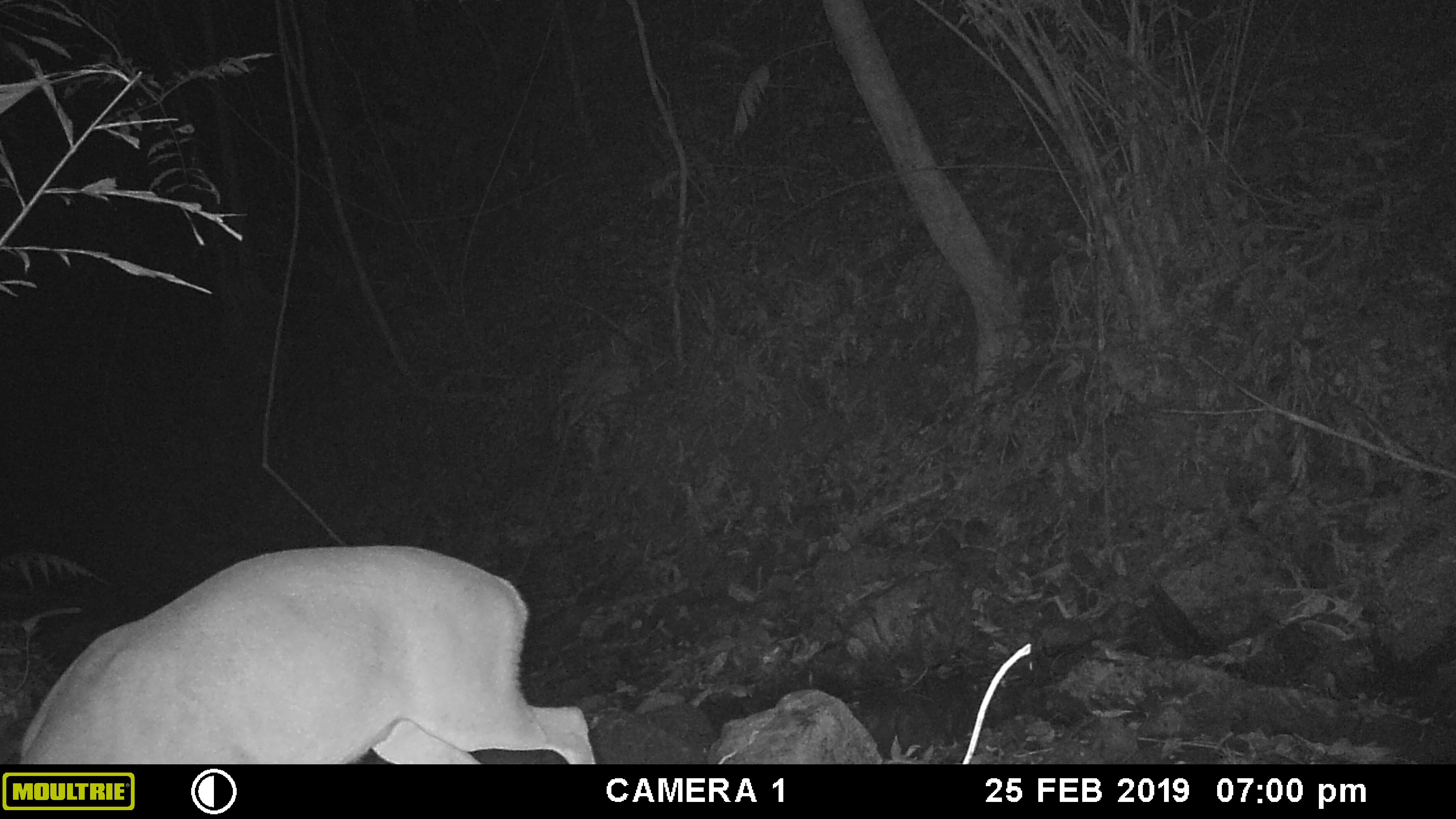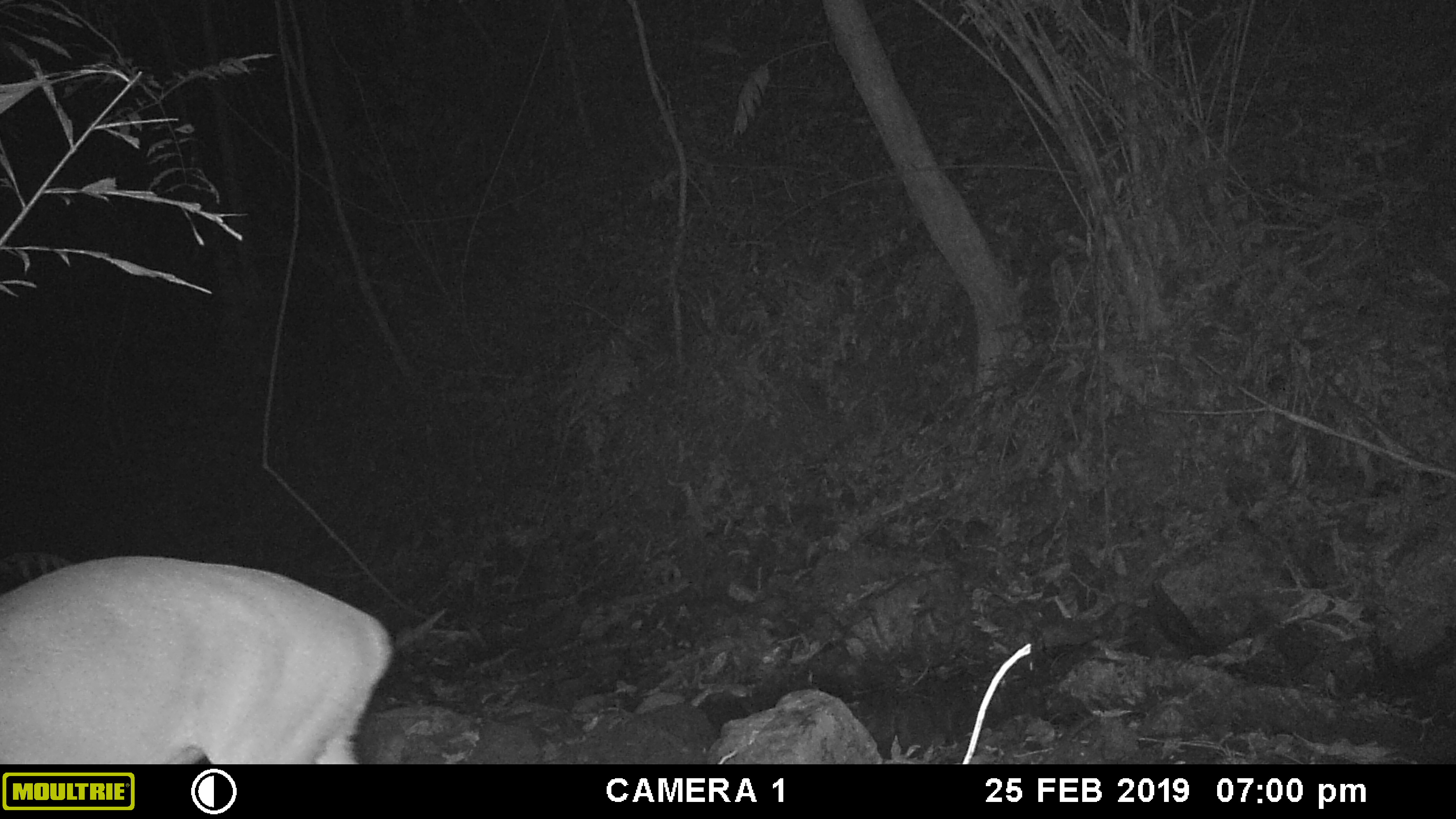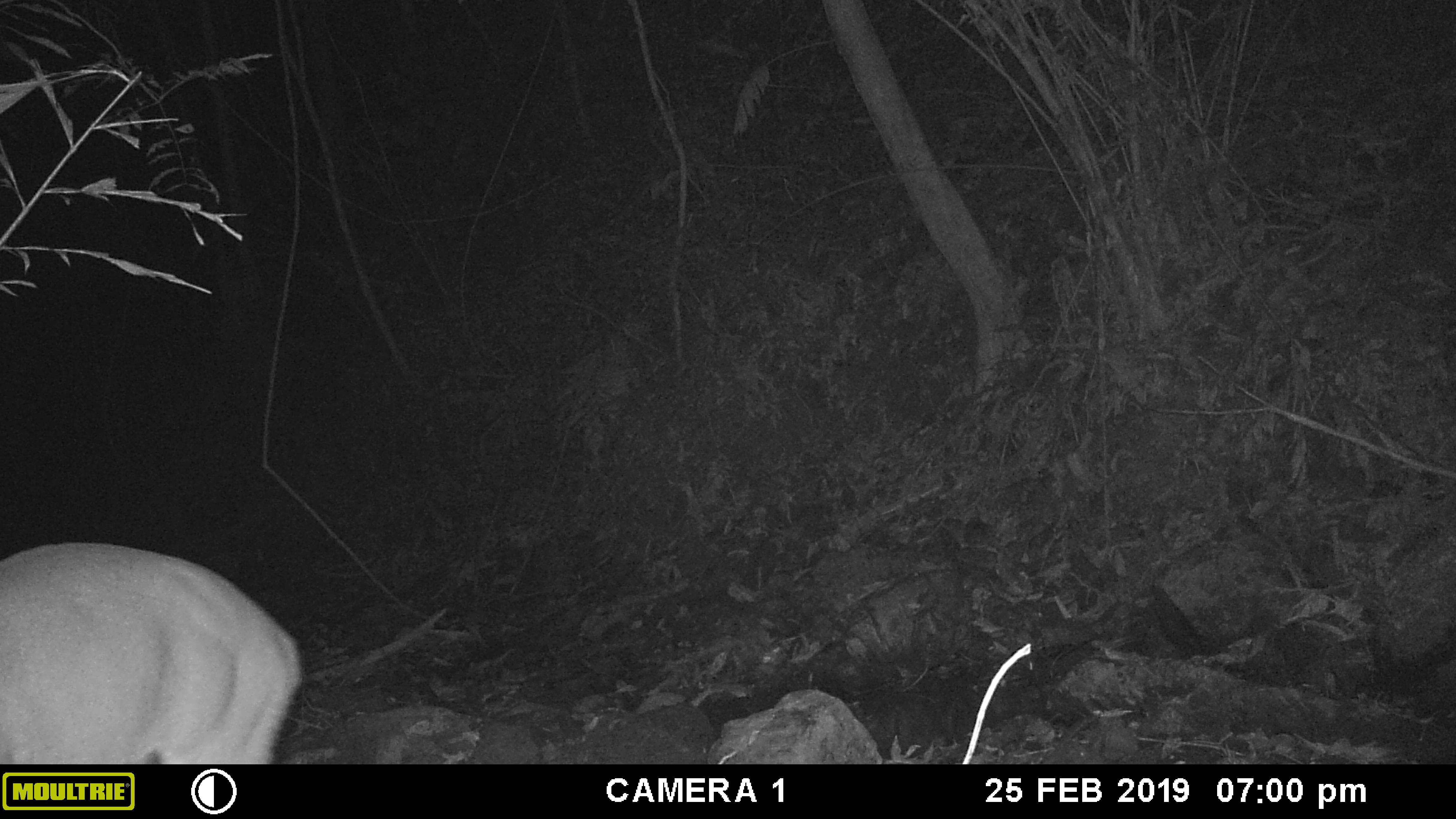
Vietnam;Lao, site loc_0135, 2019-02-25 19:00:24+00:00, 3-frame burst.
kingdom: Animalia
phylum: Chordata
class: Mammalia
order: Artiodactyla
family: Cervidae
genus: Muntiacus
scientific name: Muntiacus vuquangensis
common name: large-antlered muntjac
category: large antlered muntjac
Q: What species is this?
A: Large antlered muntjac (large-antlered muntjac) (Muntiacus vuquangensis).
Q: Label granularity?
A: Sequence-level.